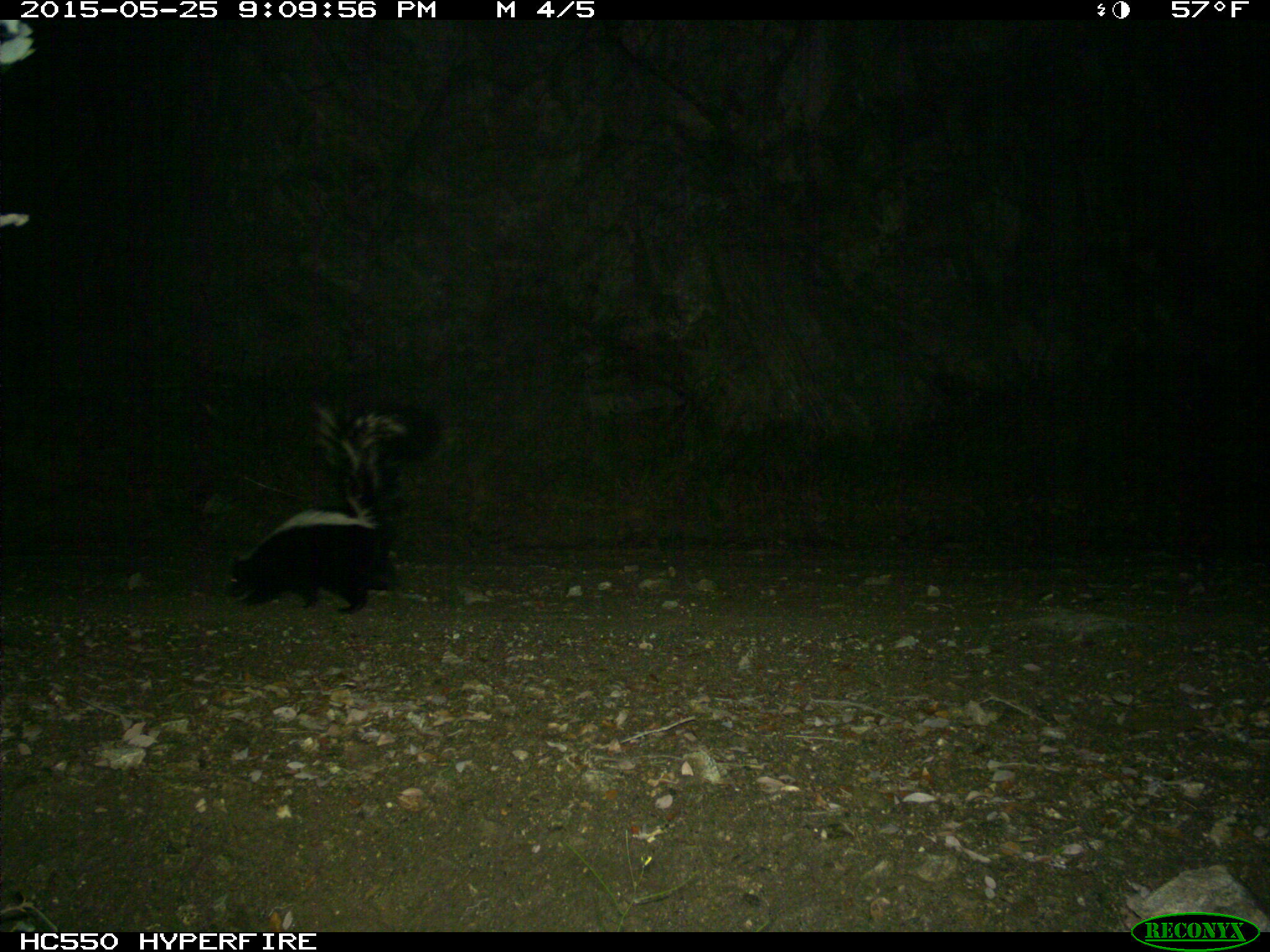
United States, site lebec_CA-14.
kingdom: Animalia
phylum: Chordata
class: Mammalia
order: Carnivora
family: Mephitidae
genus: Mephitis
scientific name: Mephitis mephitis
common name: striped skunk